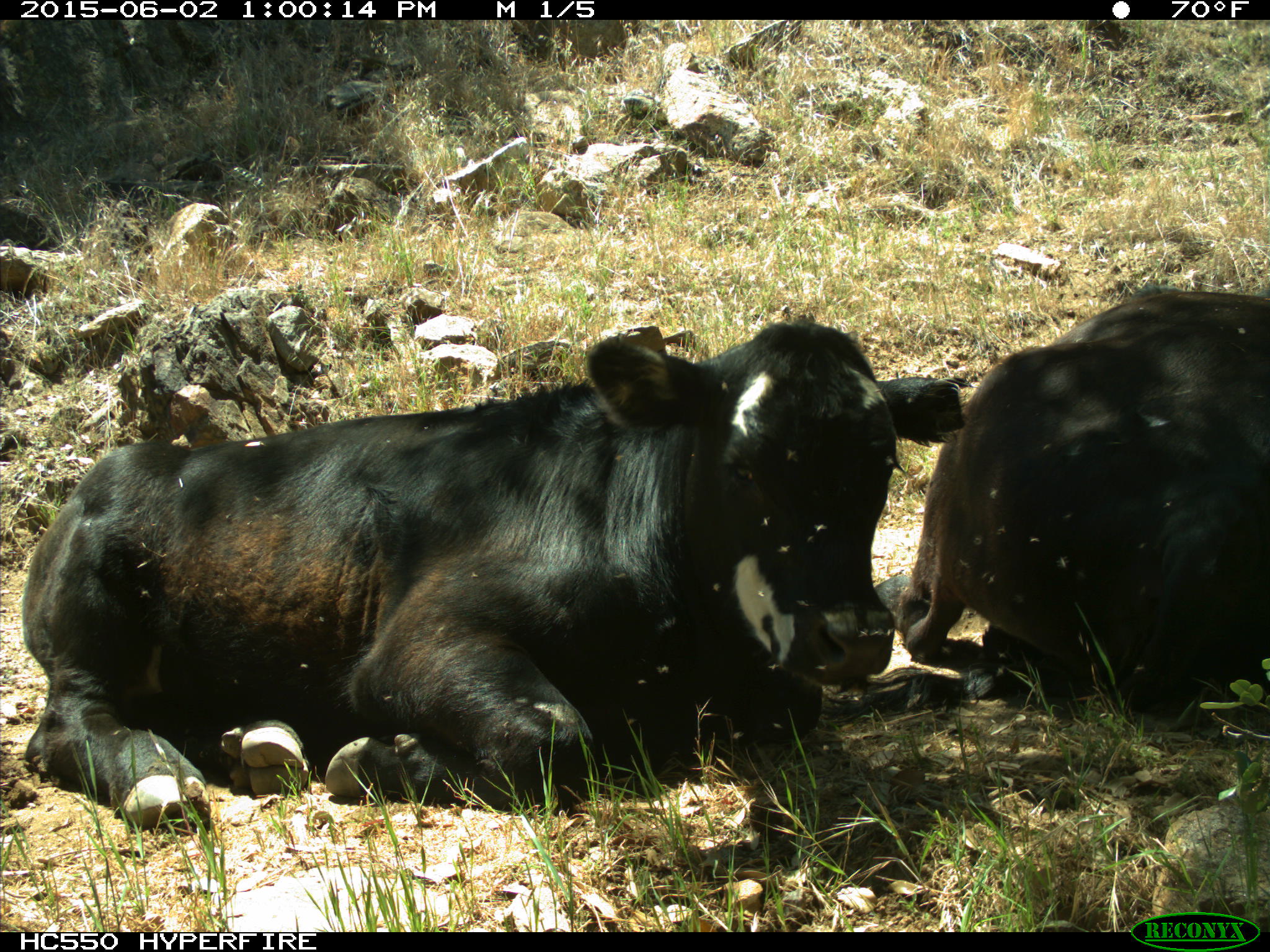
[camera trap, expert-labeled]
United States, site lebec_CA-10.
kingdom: Animalia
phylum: Chordata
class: Mammalia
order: Artiodactyla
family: Bovidae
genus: Bos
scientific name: Bos taurus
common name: domestic cow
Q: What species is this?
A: Bos taurus (domestic cow).